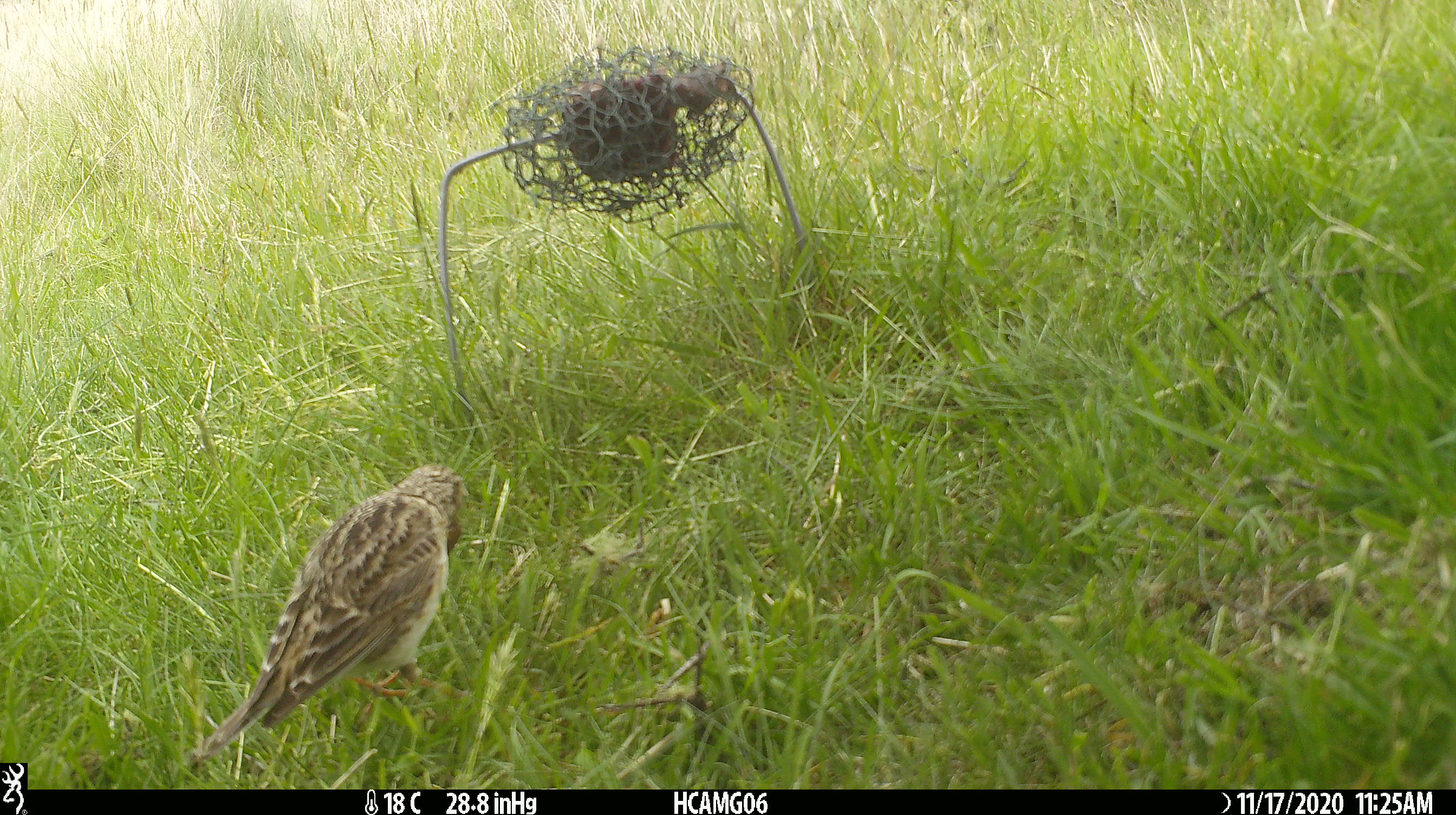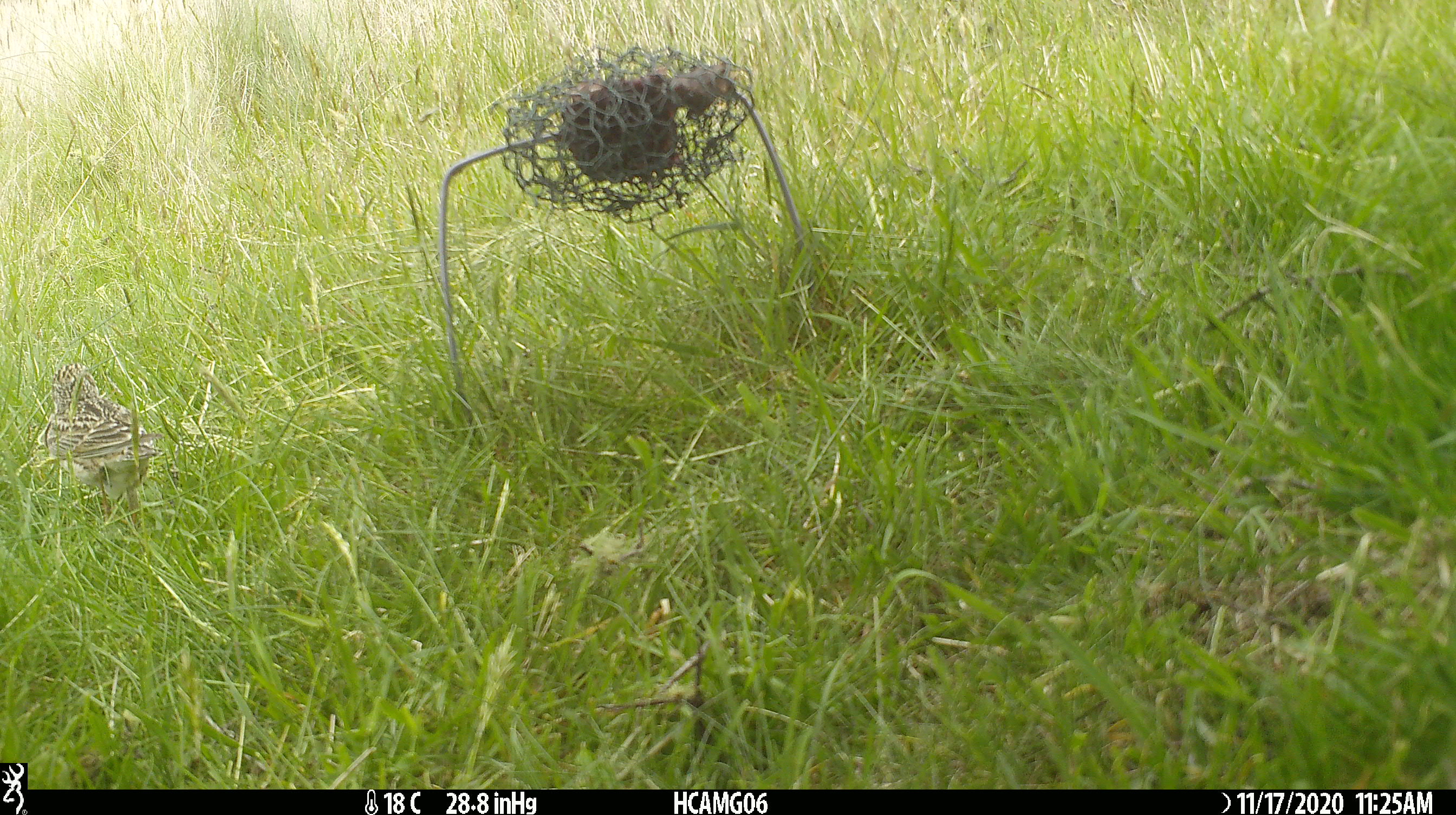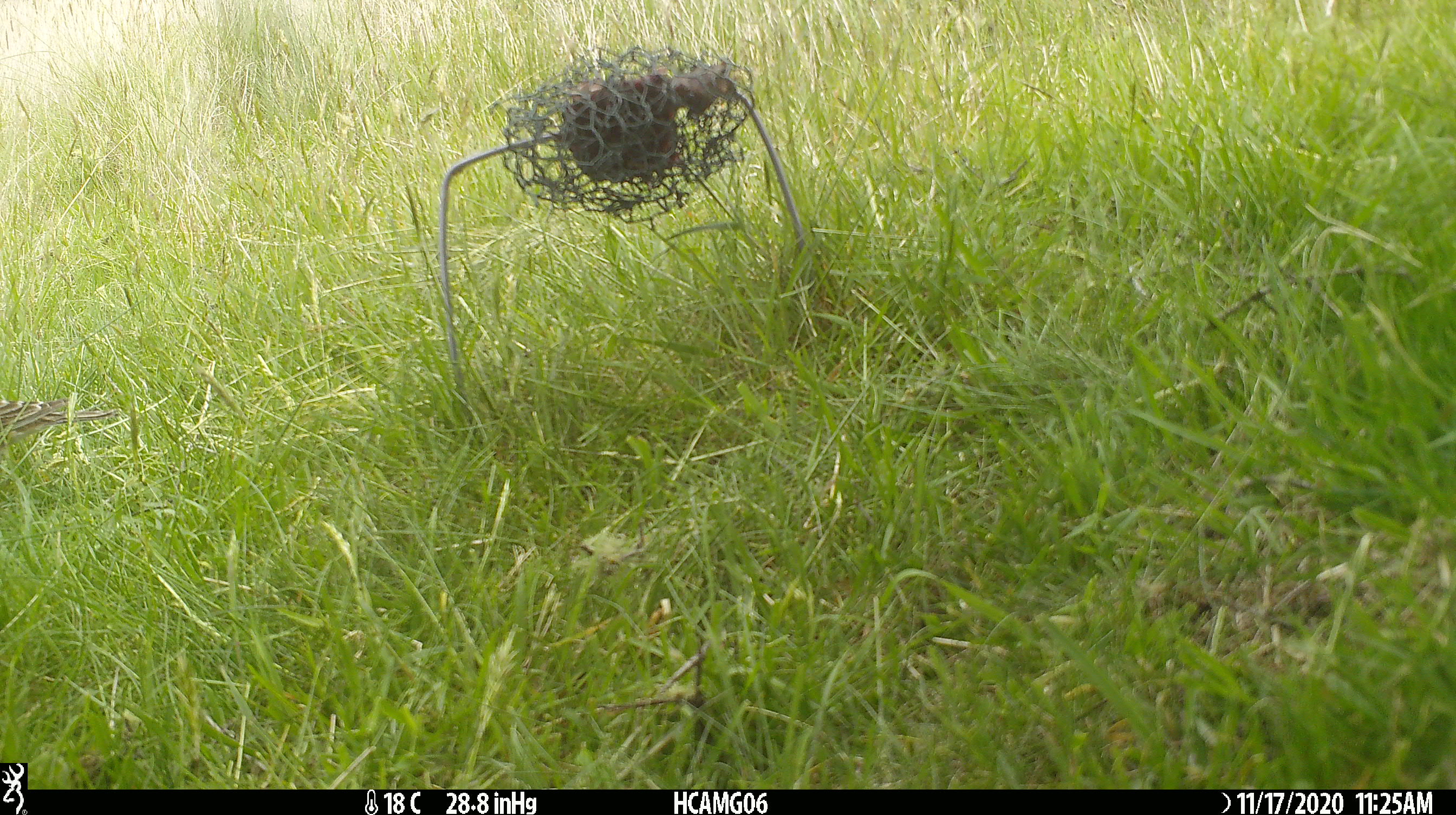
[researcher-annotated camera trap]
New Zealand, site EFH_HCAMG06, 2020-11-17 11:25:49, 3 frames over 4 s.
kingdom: Animalia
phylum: Chordata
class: Aves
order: Passeriformes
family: Motacillidae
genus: Anthus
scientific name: Anthus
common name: pipit